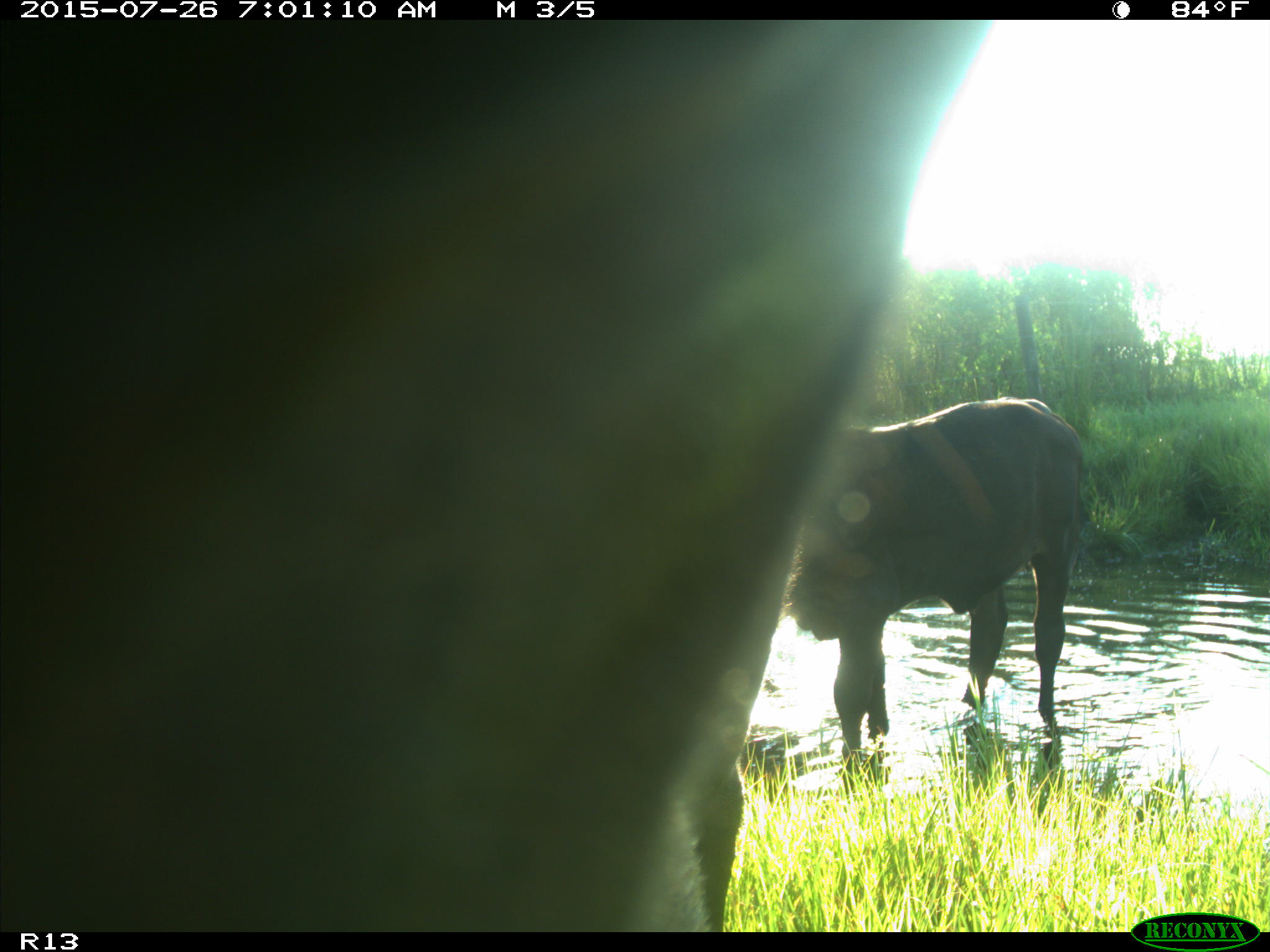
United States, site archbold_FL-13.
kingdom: Animalia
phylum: Chordata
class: Mammalia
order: Artiodactyla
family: Bovidae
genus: Bos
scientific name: Bos taurus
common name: domestic cow